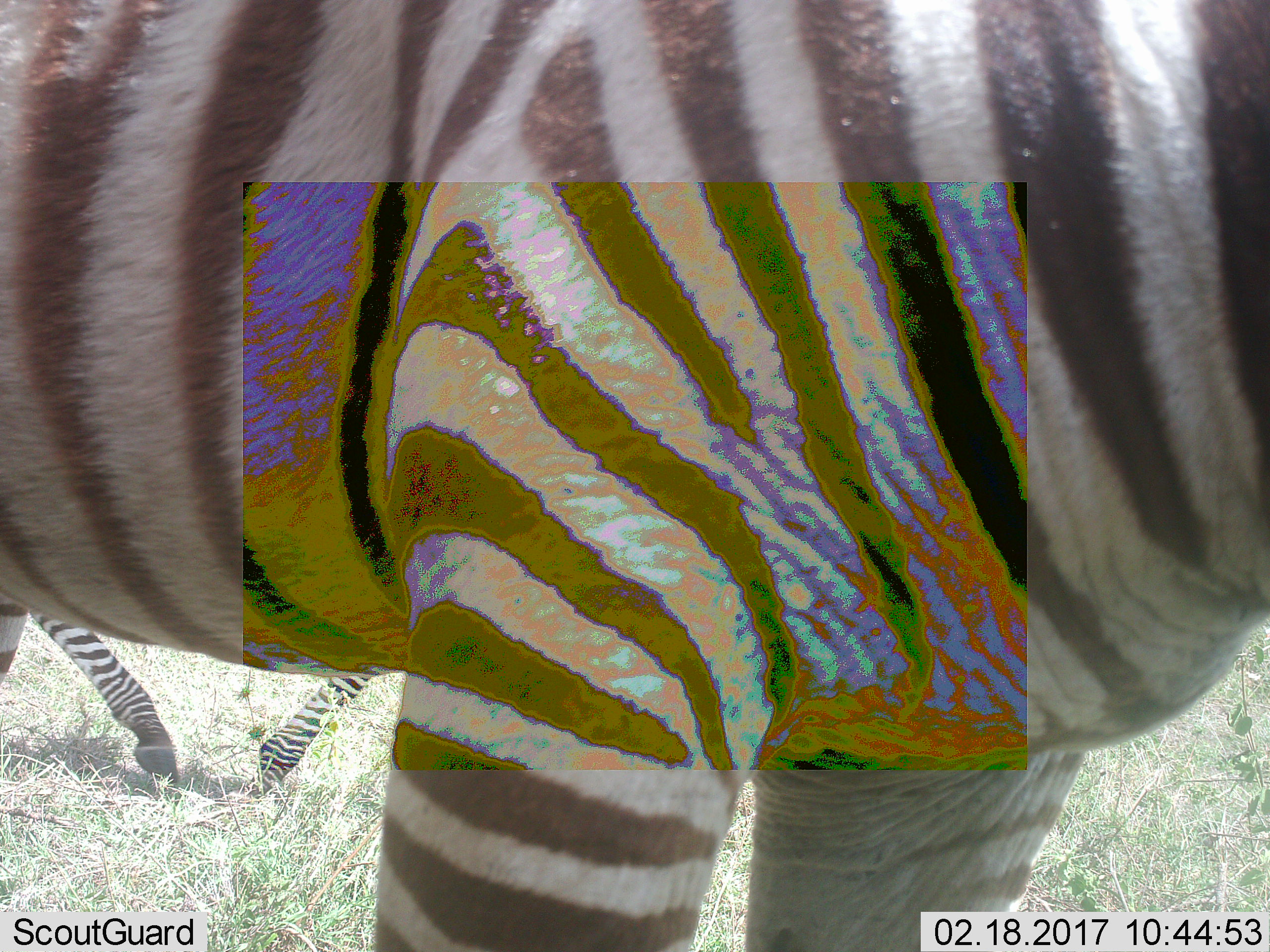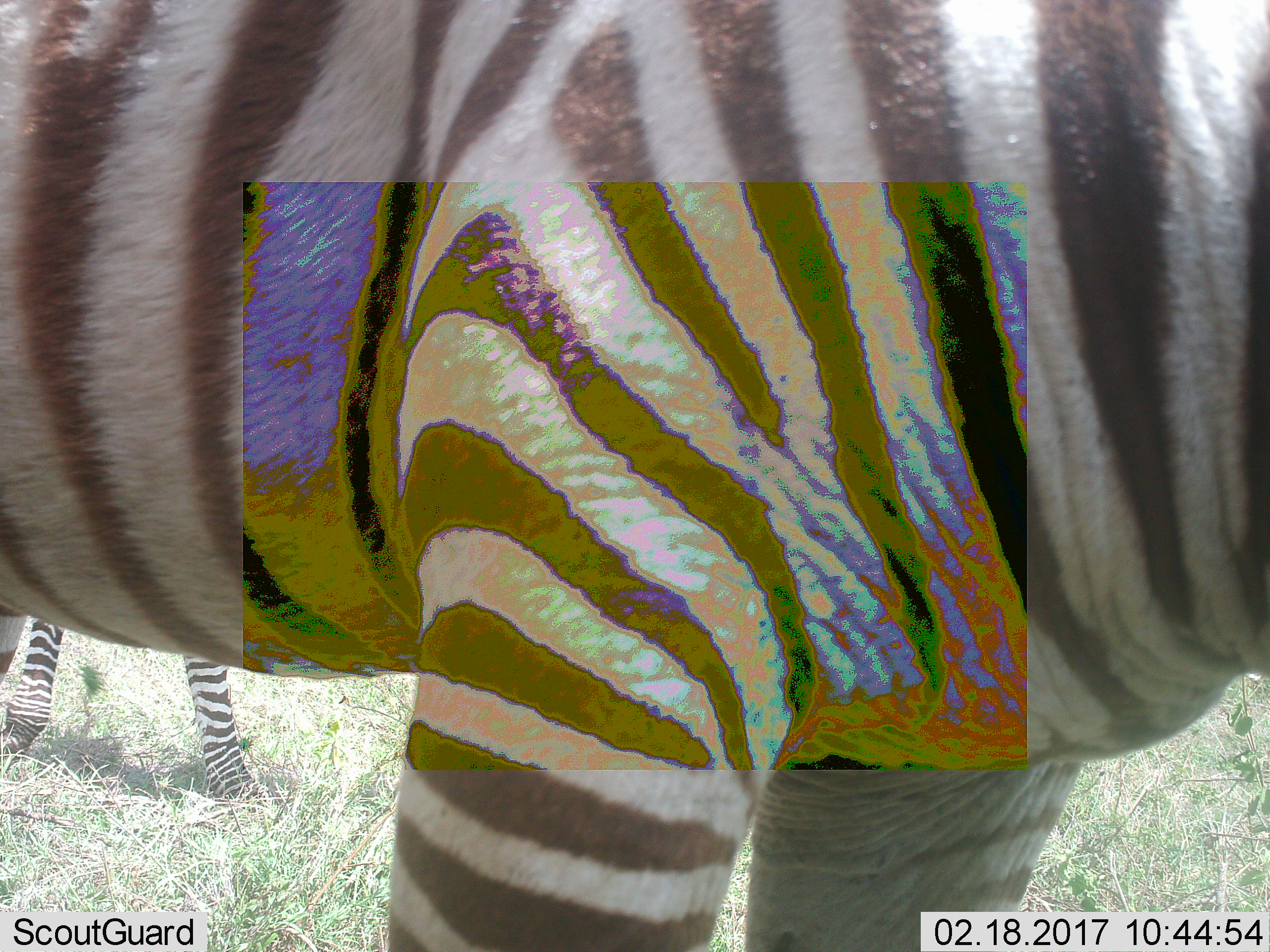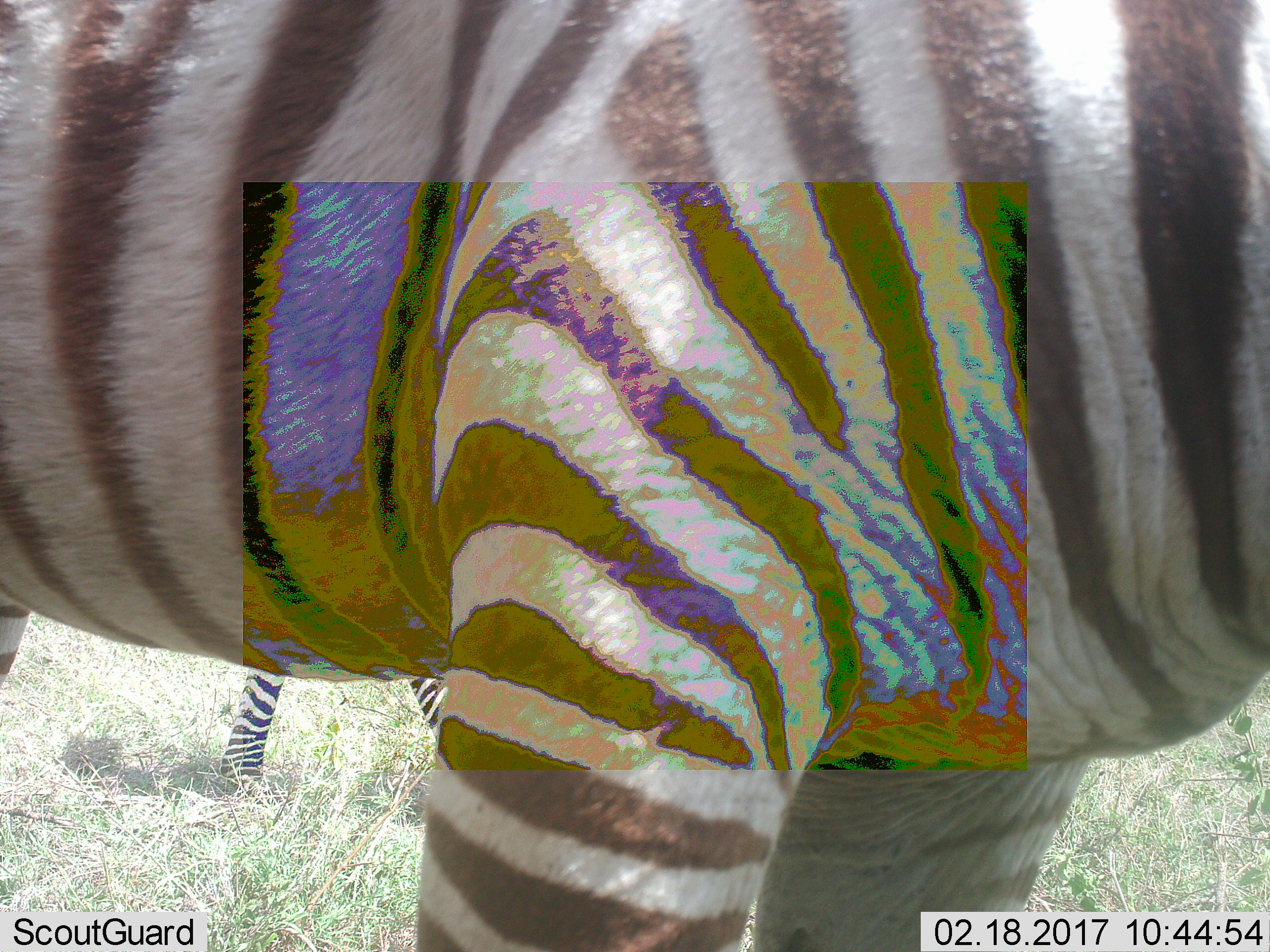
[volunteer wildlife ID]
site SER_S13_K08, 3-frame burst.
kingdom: Animalia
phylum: Chordata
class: Mammalia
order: Perissodactyla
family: Equidae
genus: Equus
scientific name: Equus quagga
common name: plains zebra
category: zebraplains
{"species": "zebraplains (plains zebra) (Equus quagga)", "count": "2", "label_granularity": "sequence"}